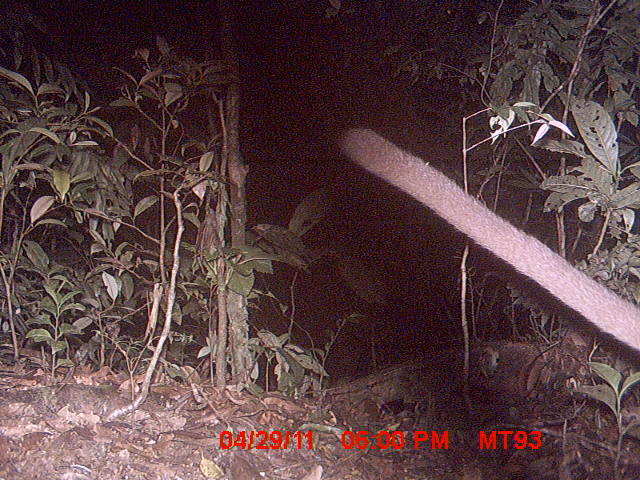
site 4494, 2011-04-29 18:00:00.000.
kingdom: Animalia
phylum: Chordata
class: Mammalia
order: Carnivora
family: Eupleridae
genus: Cryptoprocta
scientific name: Cryptoprocta ferox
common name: fossa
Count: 1.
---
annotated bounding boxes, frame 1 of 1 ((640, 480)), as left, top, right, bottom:
cryptoprocta ferox: 336, 124, 640, 356